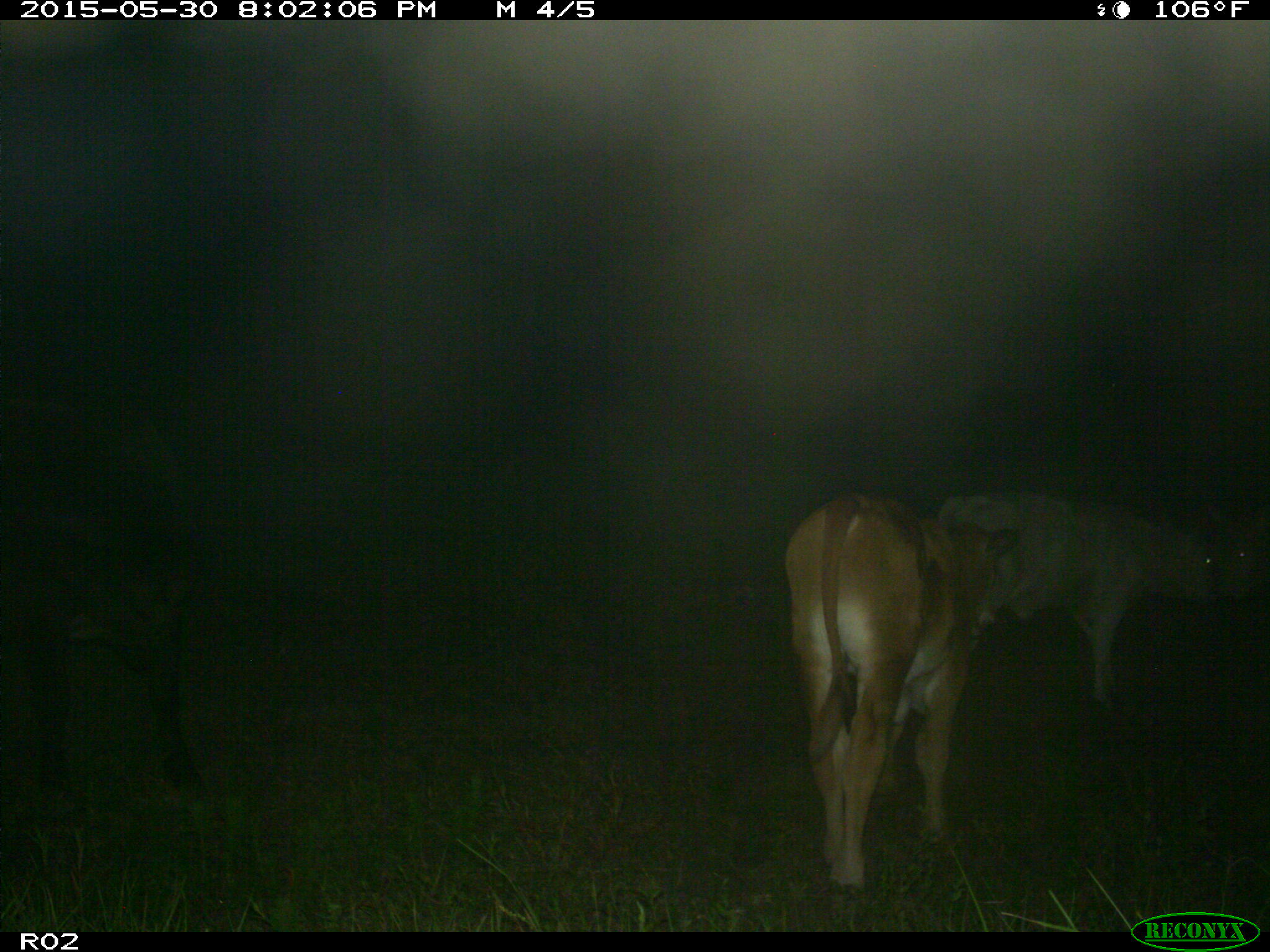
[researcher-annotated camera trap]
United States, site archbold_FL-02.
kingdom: Animalia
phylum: Chordata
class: Mammalia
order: Artiodactyla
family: Bovidae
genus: Bos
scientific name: Bos taurus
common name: domestic cow